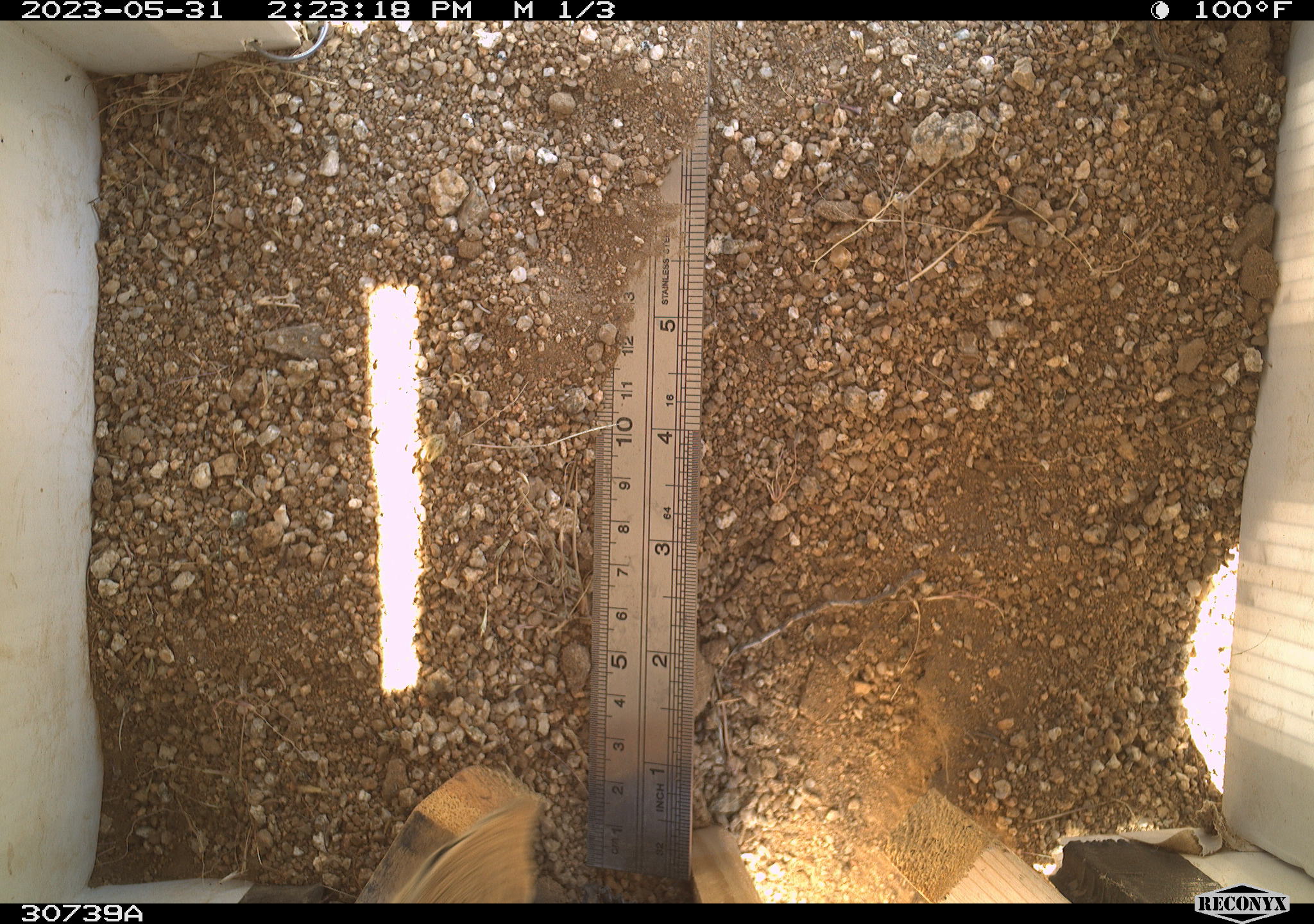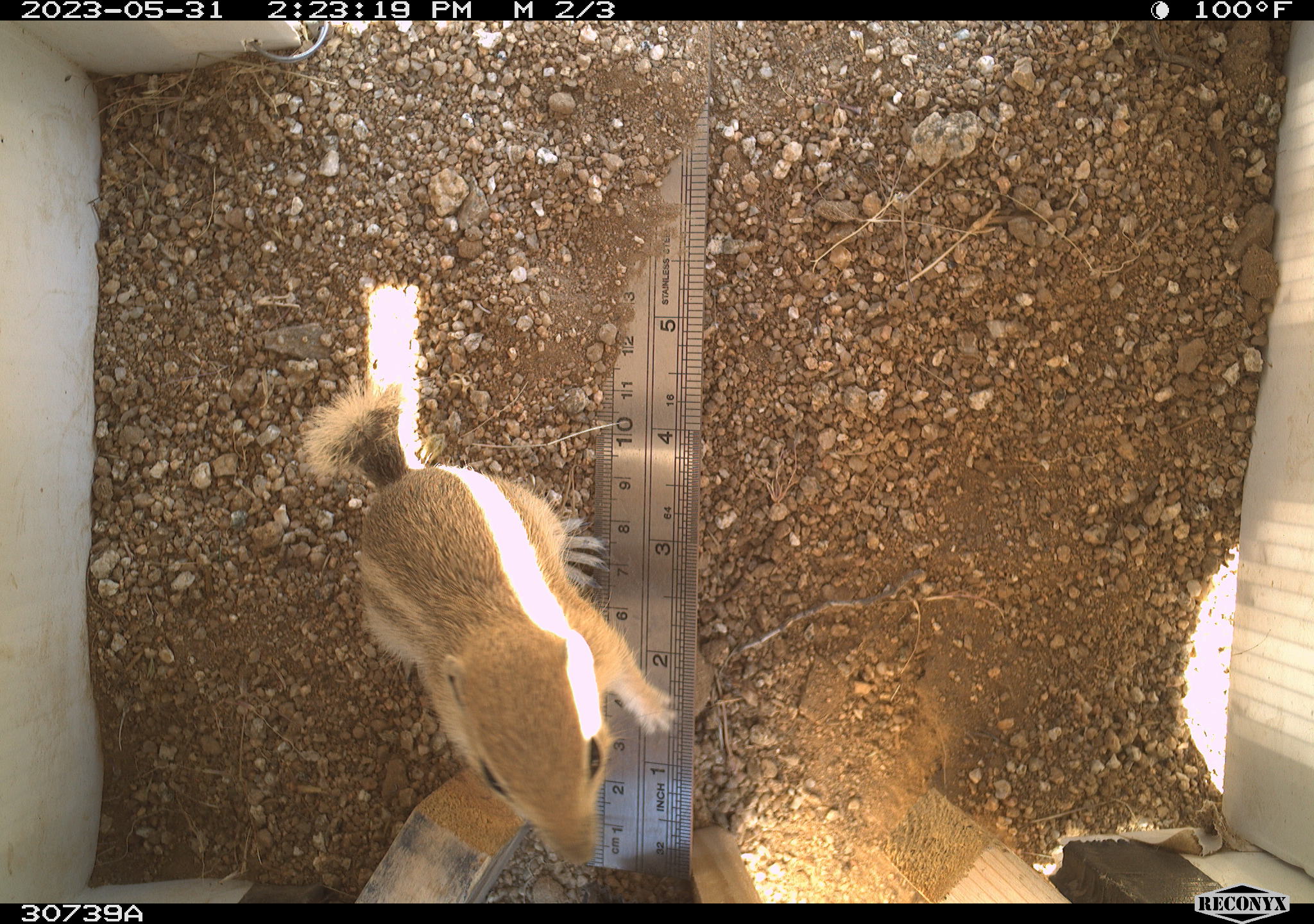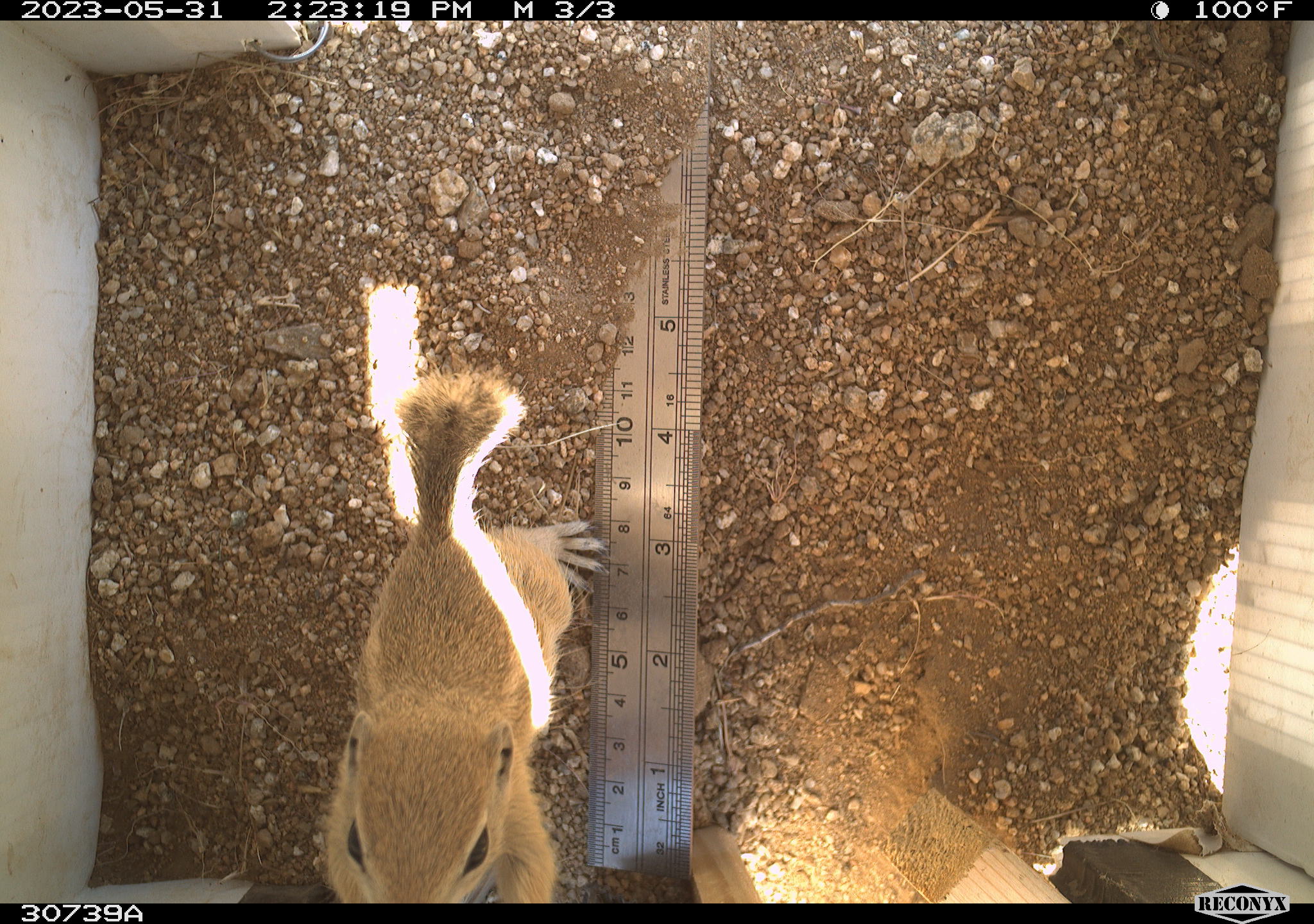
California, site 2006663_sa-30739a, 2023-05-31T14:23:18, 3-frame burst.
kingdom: Animalia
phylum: Chordata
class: Mammalia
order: Rodentia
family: Sciuridae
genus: Ammospermophilus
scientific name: Ammospermophilus leucurus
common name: white-tailed antelope squirrel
White-tailed antelope squirrel (Ammospermophilus leucurus).